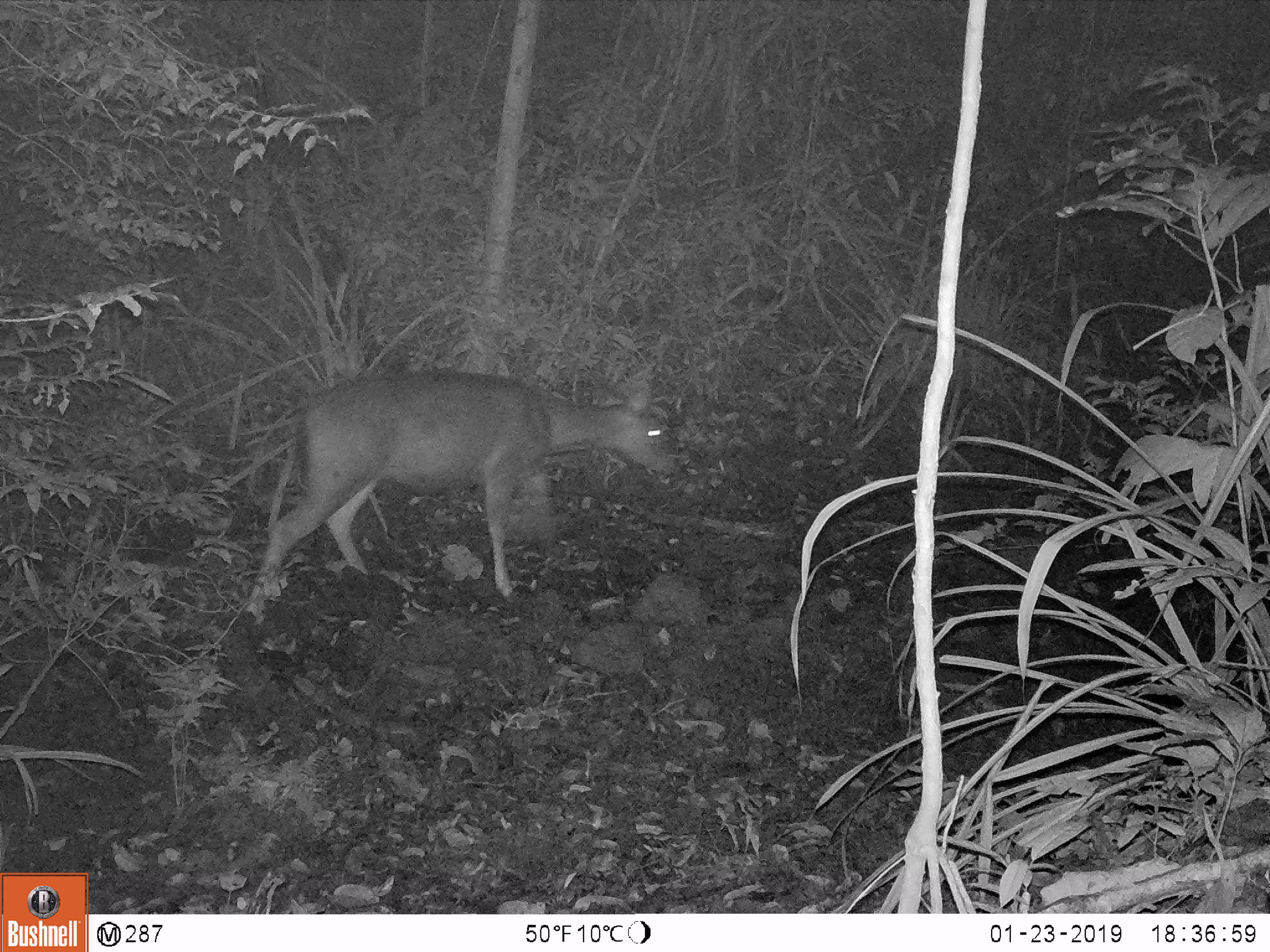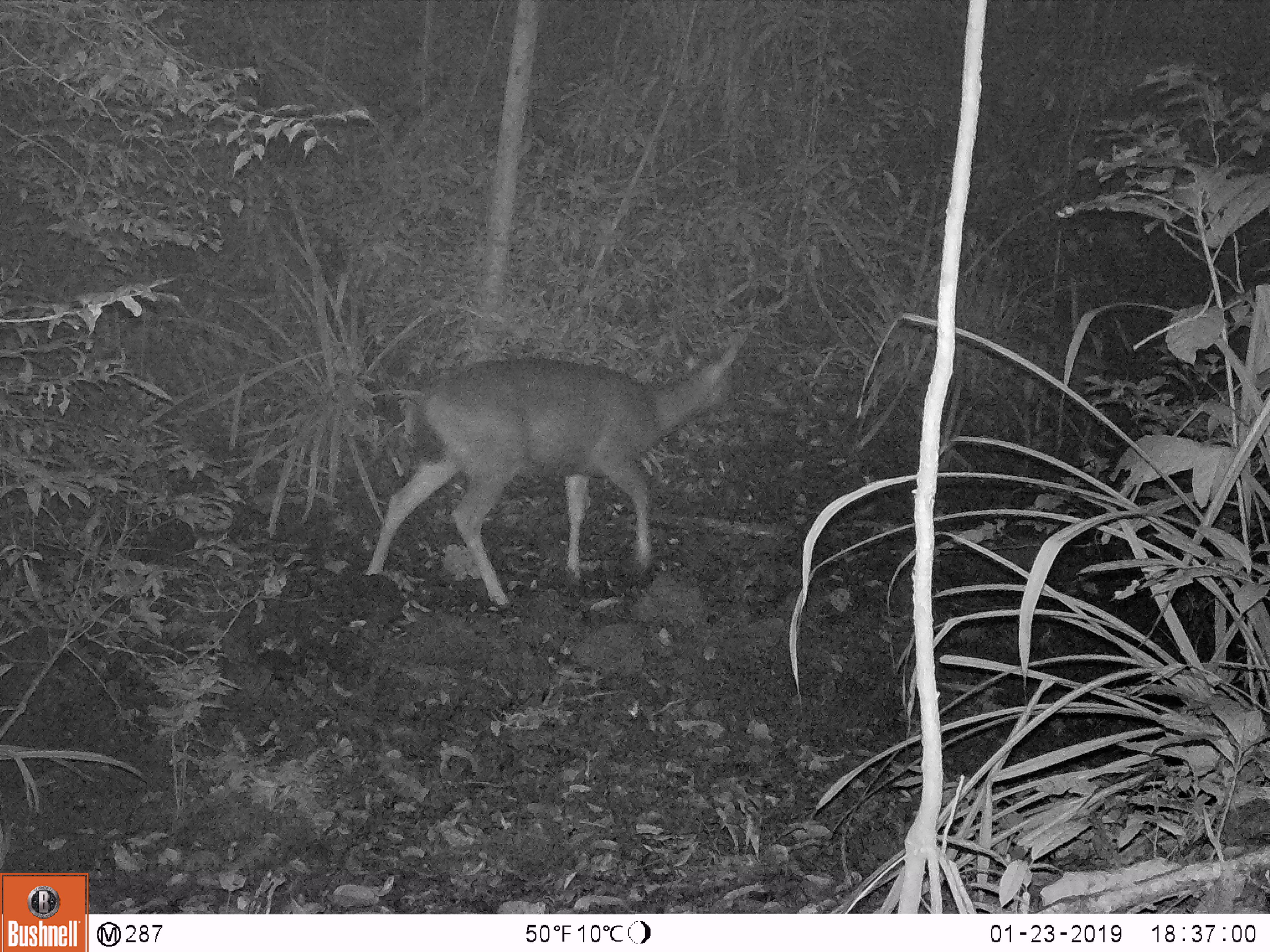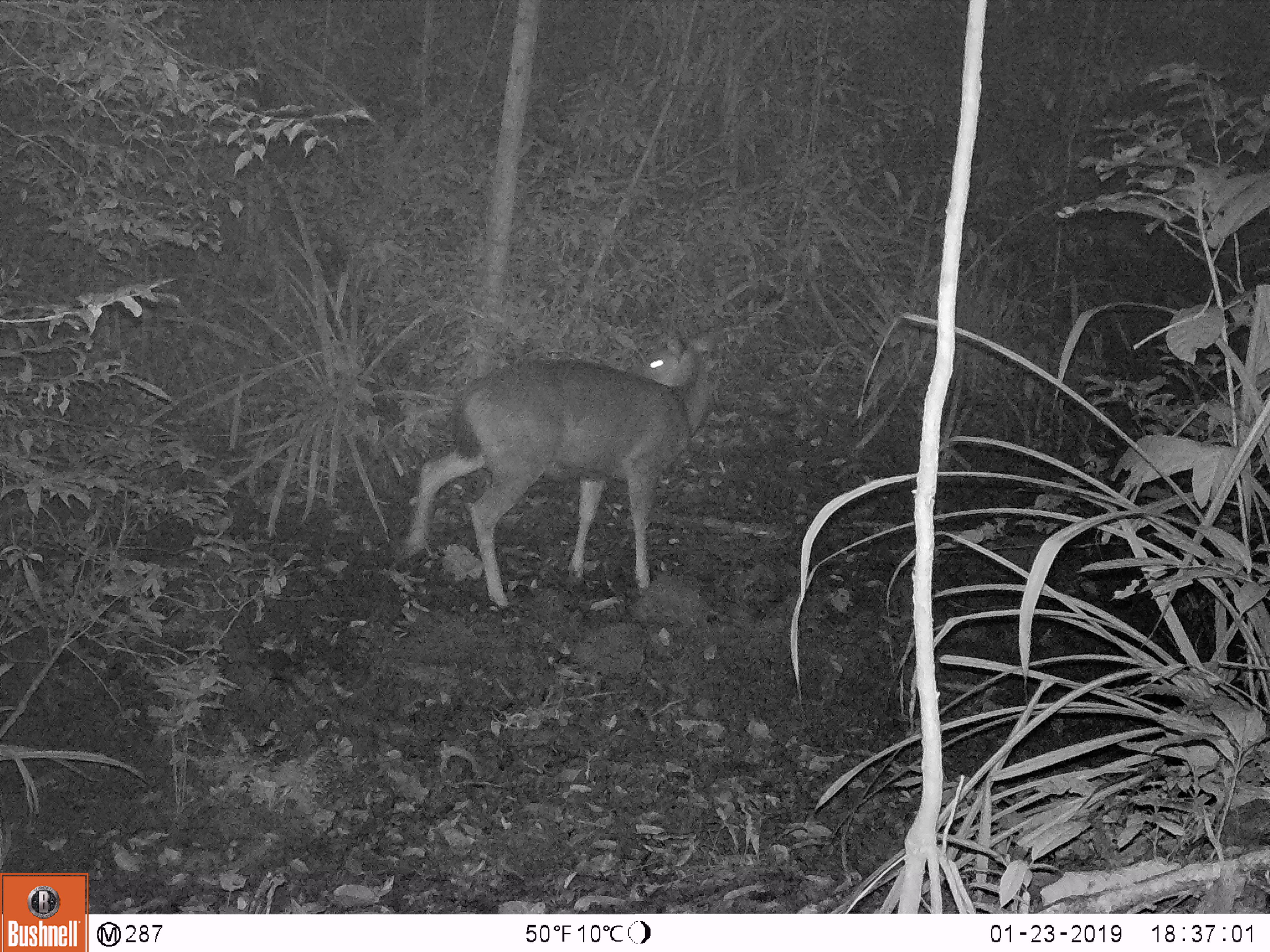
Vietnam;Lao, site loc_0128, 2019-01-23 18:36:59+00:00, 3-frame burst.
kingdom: Animalia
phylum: Chordata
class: Mammalia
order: Artiodactyla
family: Cervidae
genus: Rusa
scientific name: Rusa unicolor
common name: sambar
Sambar (Rusa unicolor). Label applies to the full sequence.